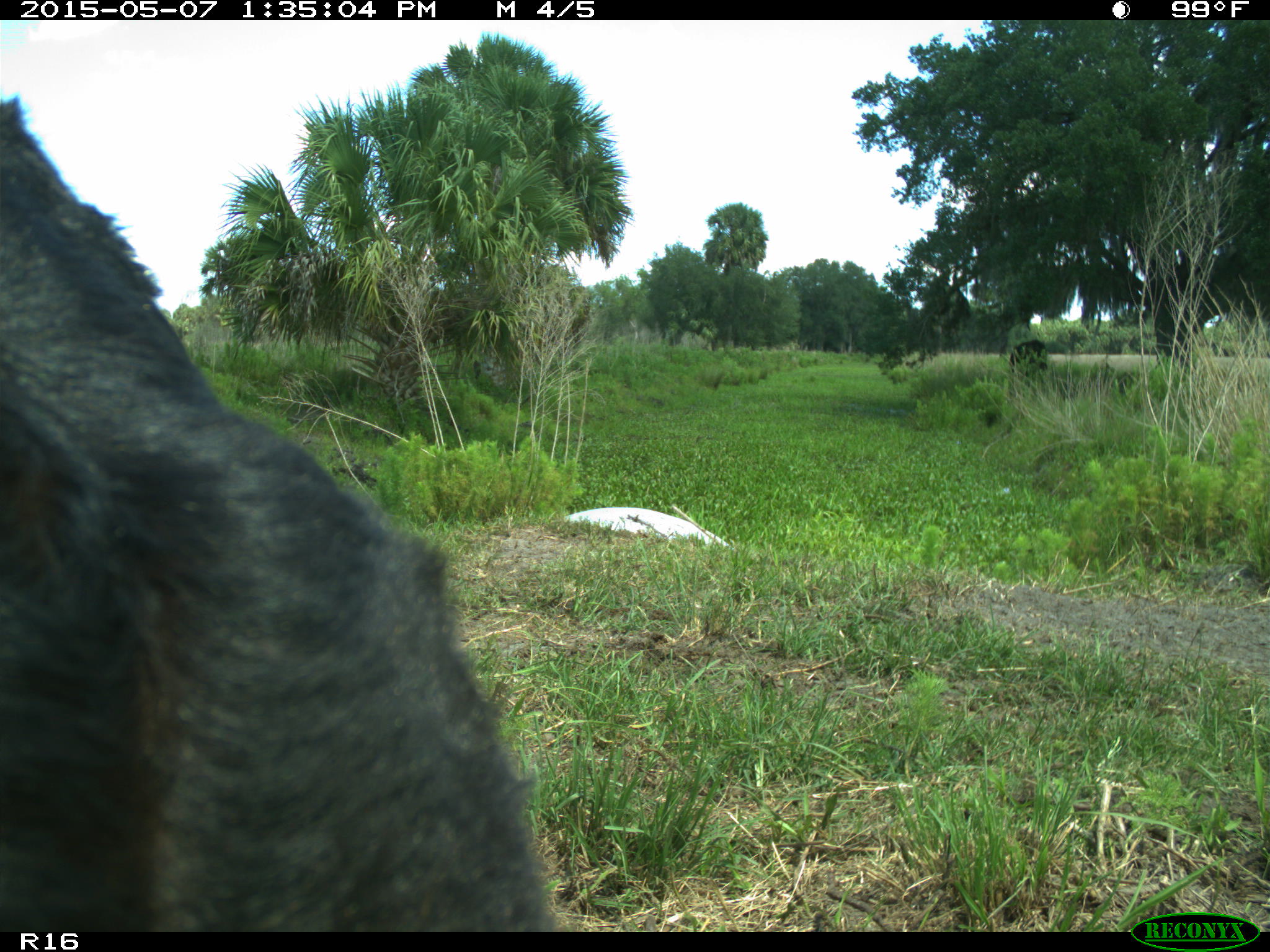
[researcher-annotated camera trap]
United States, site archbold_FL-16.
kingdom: Animalia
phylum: Chordata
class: Mammalia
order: Artiodactyla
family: Bovidae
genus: Bos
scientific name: Bos taurus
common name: domestic cow